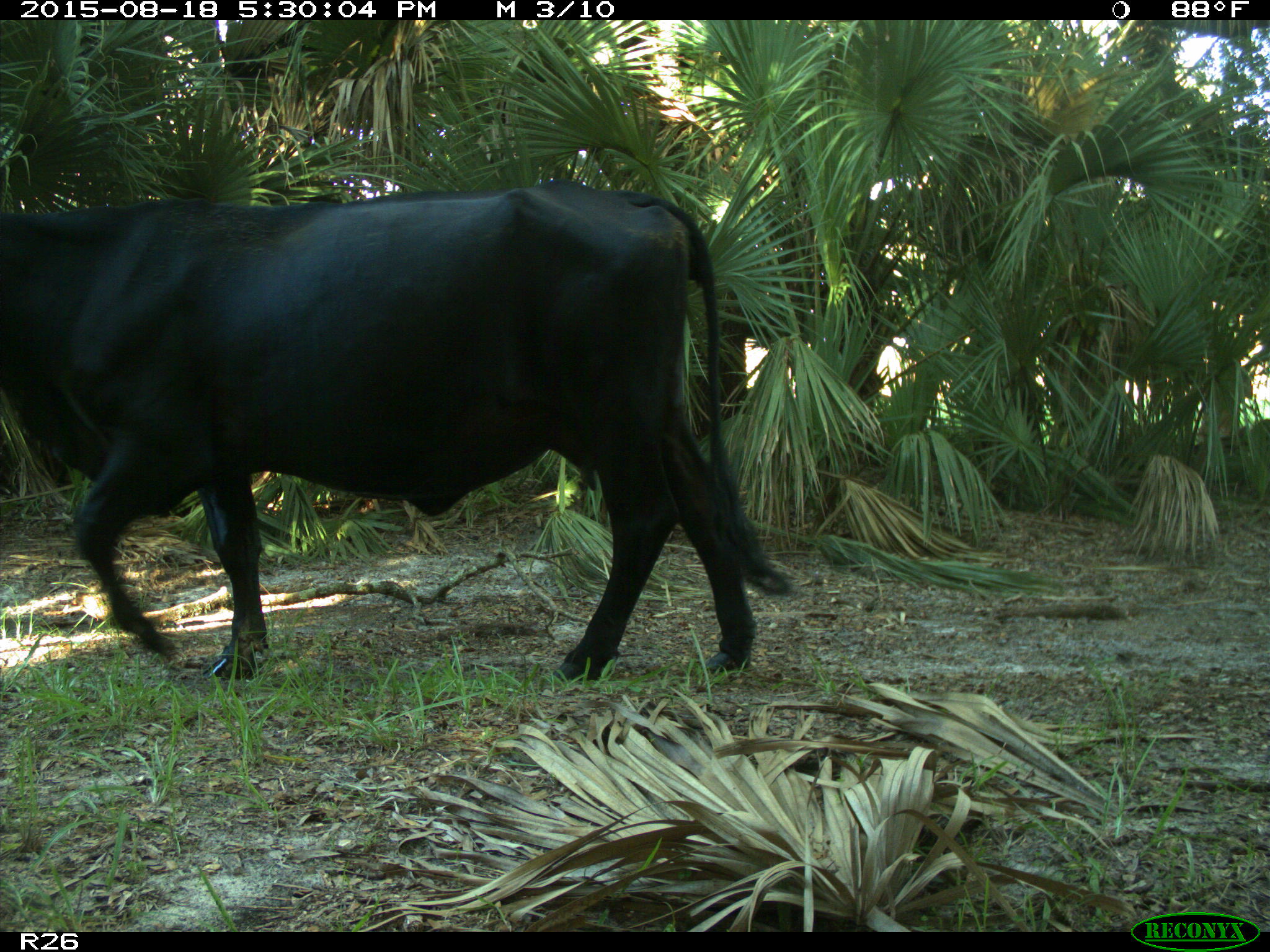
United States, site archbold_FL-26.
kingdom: Animalia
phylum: Chordata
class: Mammalia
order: Artiodactyla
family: Bovidae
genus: Bos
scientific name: Bos taurus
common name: domestic cow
Bos taurus (domestic cow).